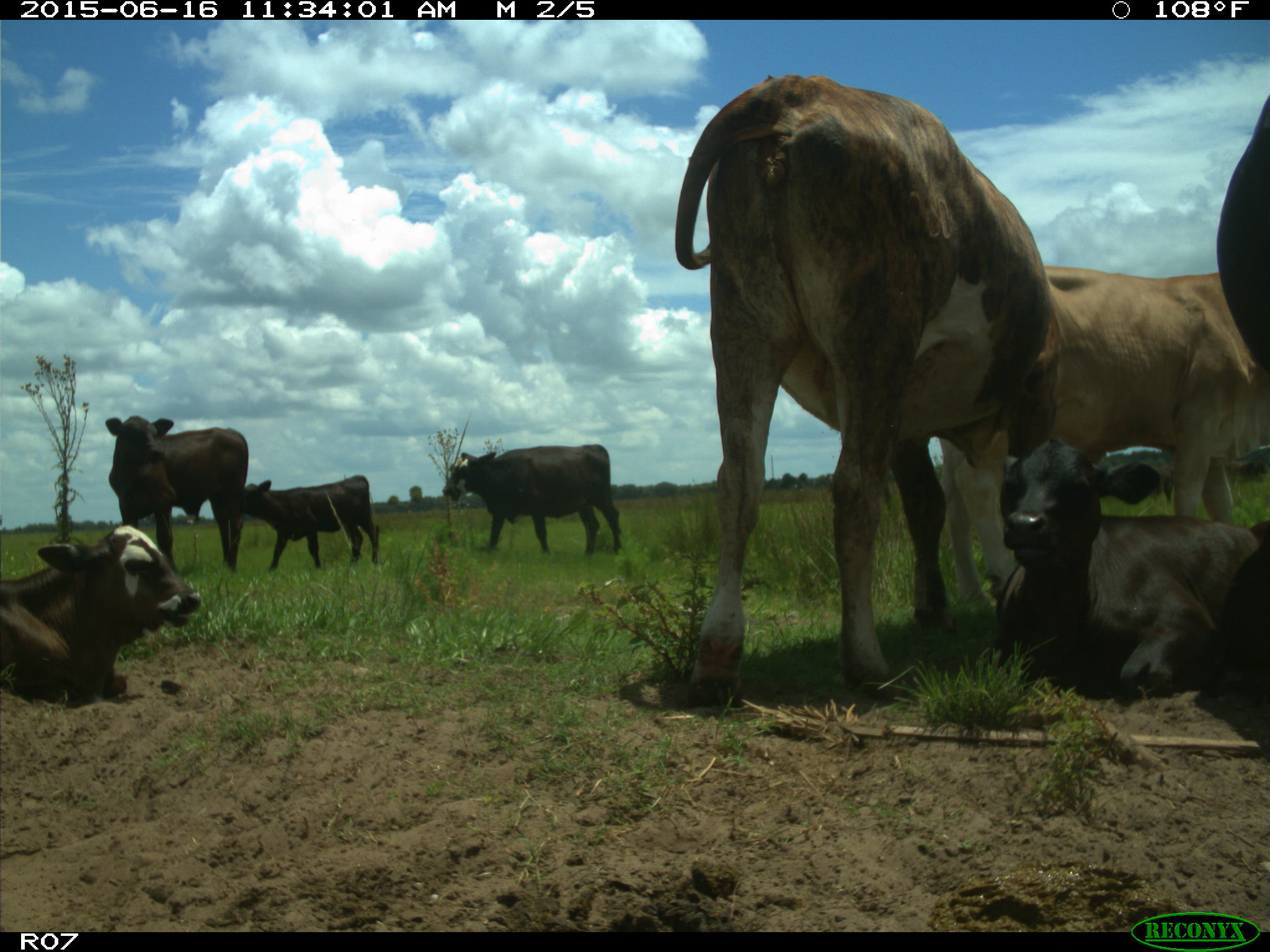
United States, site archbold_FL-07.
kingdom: Animalia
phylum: Chordata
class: Mammalia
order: Artiodactyla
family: Bovidae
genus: Bos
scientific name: Bos taurus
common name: domestic cow